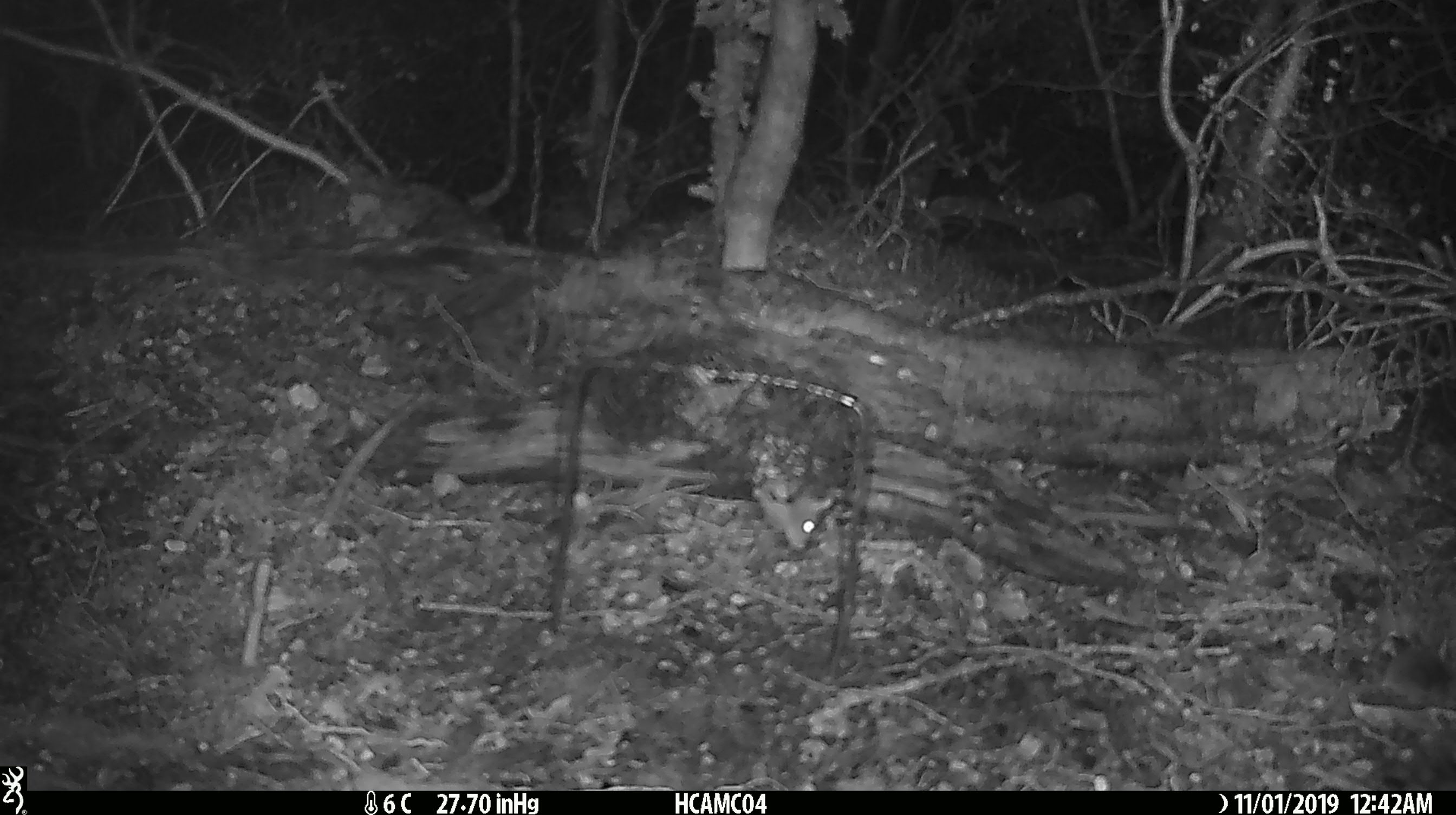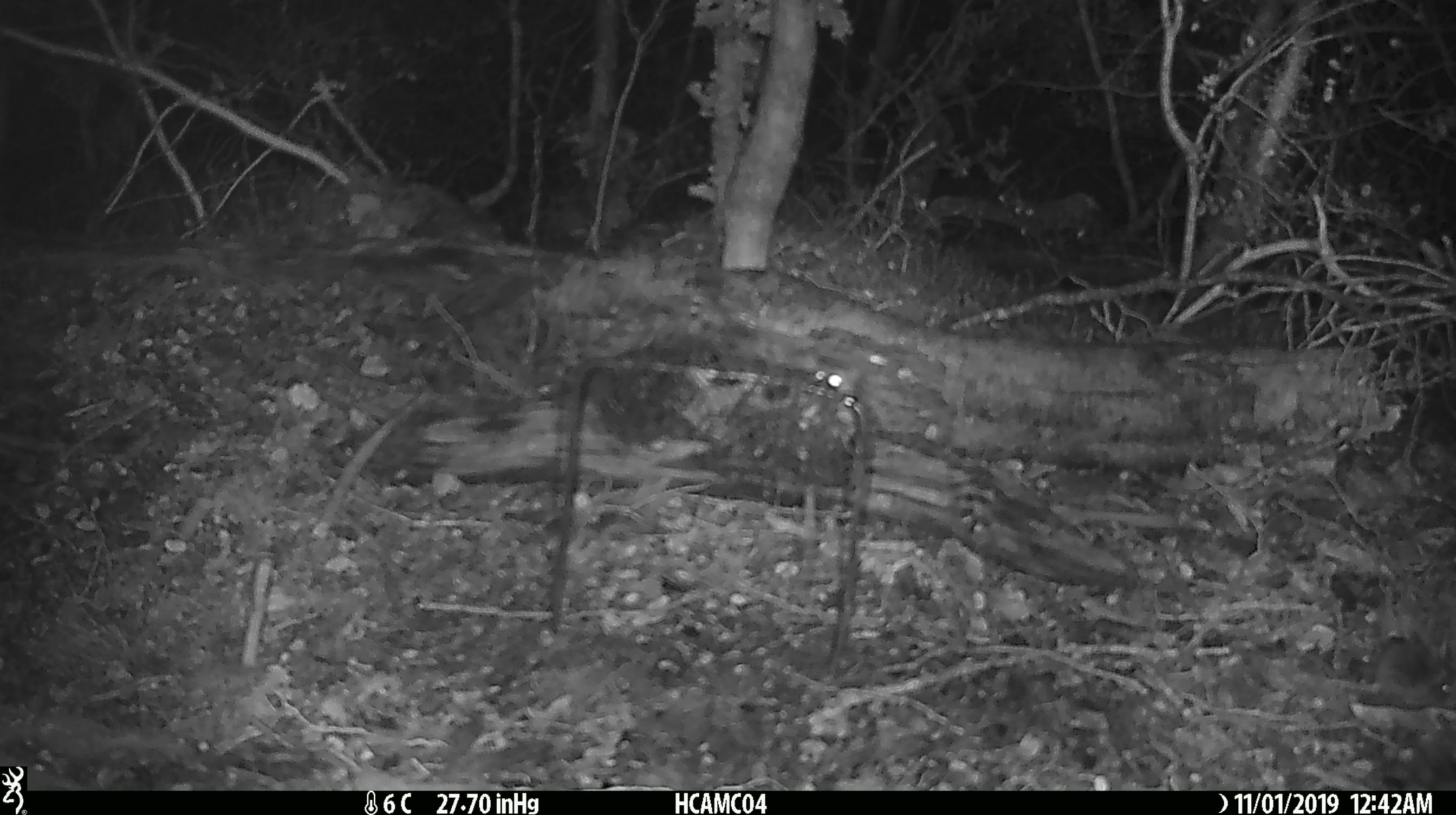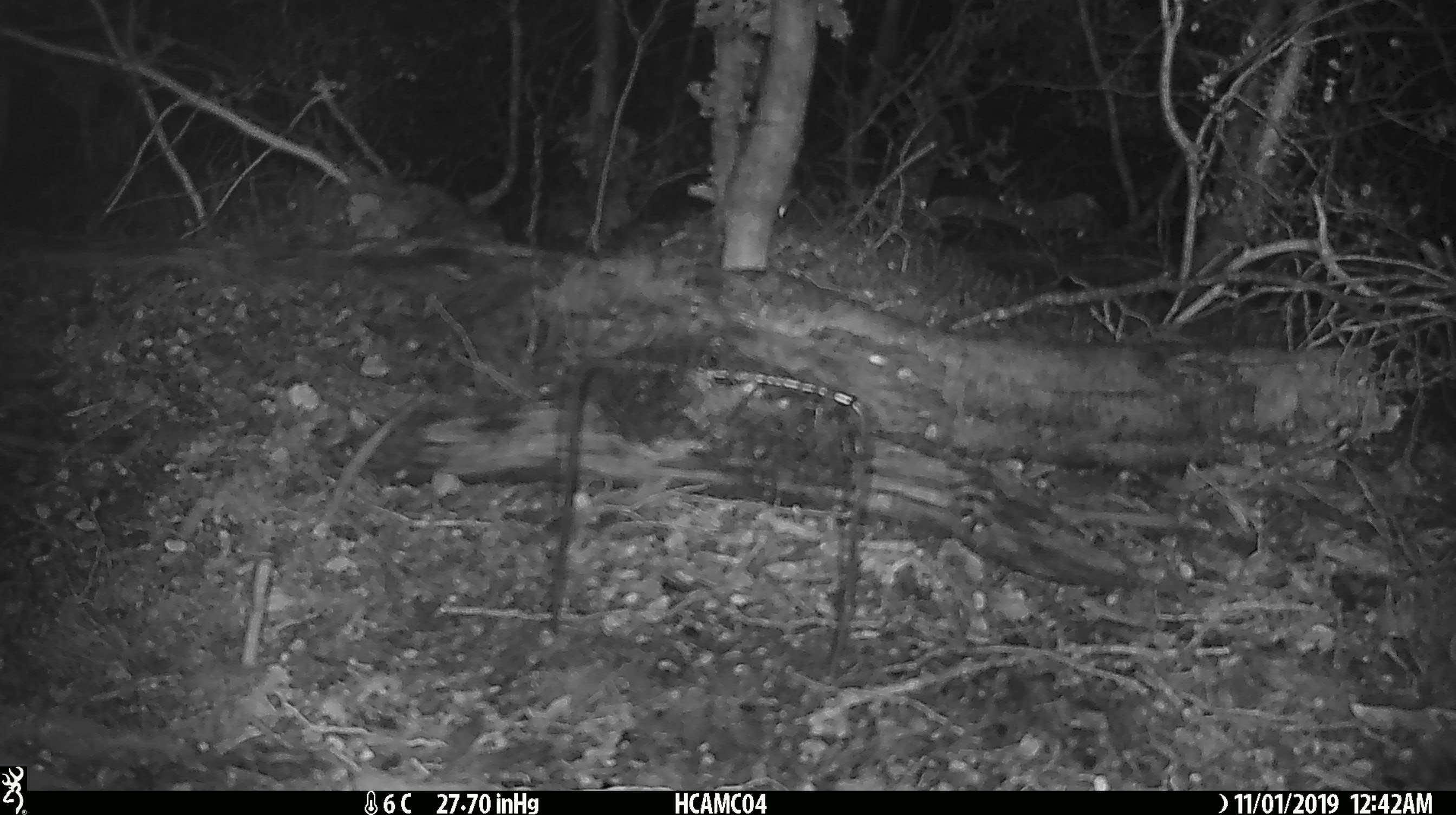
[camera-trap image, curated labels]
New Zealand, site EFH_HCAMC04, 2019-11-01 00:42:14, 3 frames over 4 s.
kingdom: Animalia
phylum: Chordata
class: Mammalia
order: Rodentia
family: Muridae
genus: Mus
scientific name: Mus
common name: mouse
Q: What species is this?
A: Mouse (Mus).